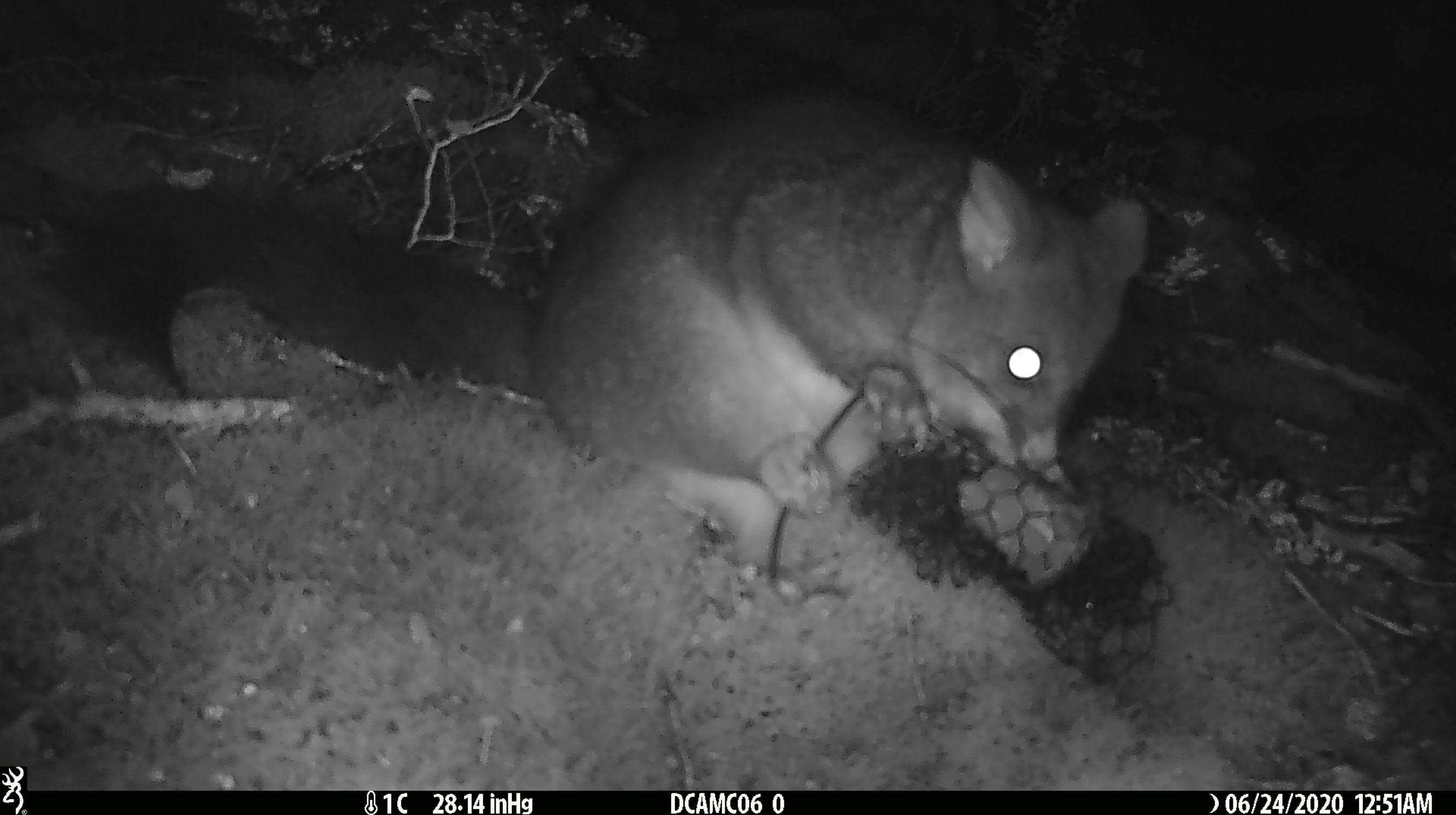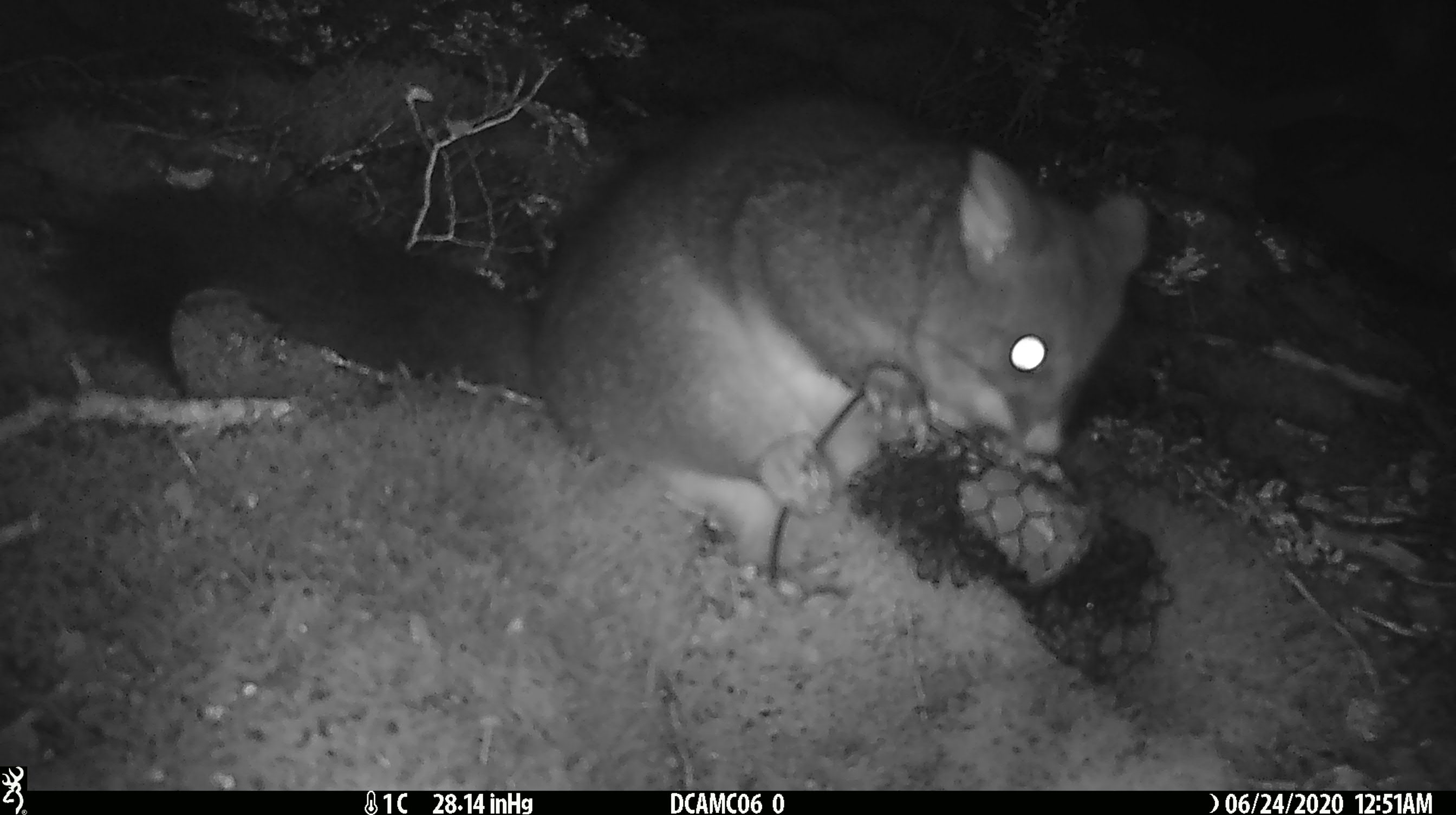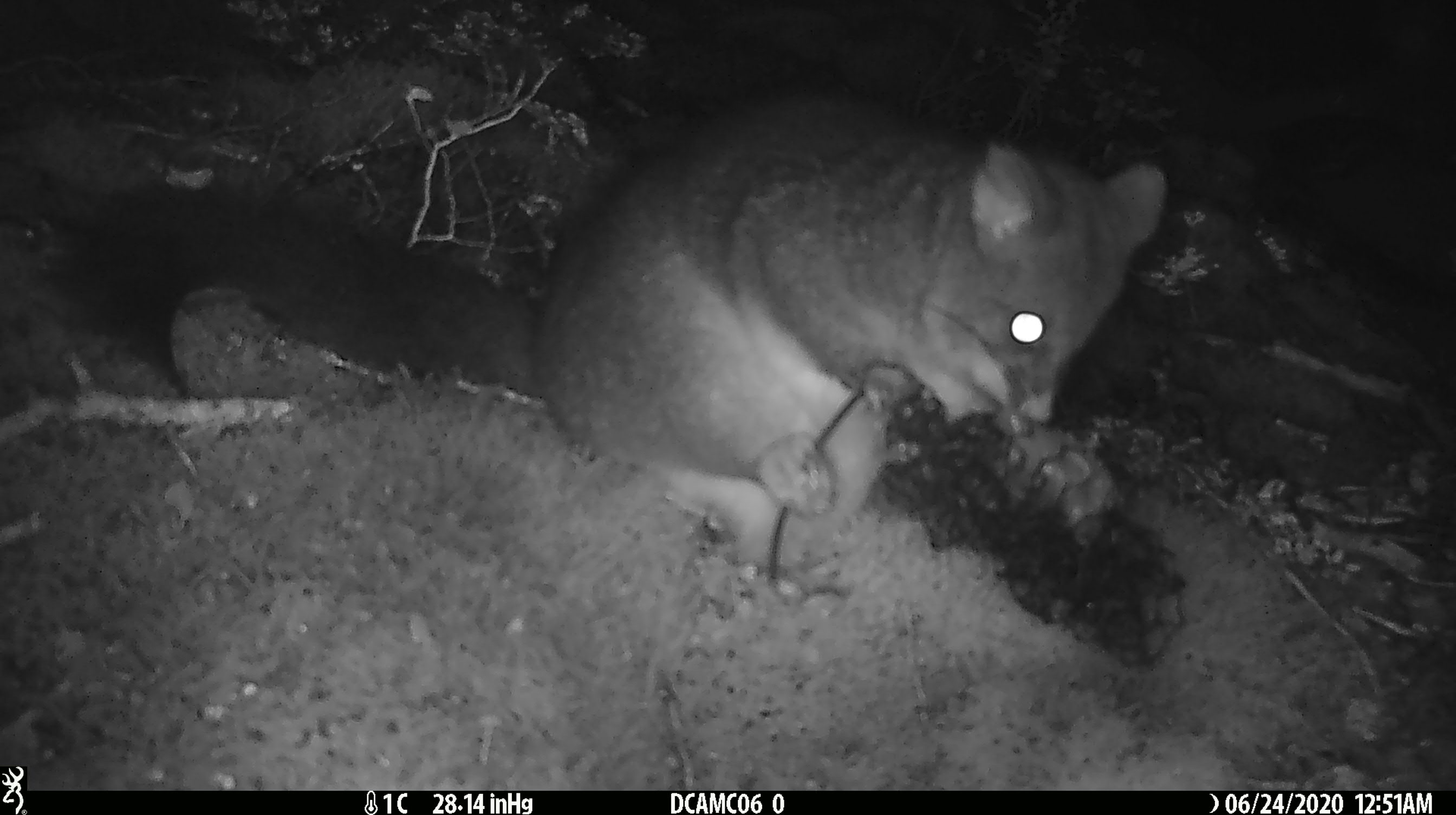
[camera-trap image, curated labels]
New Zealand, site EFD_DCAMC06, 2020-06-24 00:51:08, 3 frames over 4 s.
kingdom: Animalia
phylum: Chordata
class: Mammalia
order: Diprotodontia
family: Phalangeridae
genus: Trichosurus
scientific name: Trichosurus vulpecula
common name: common brushtail possum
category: possum